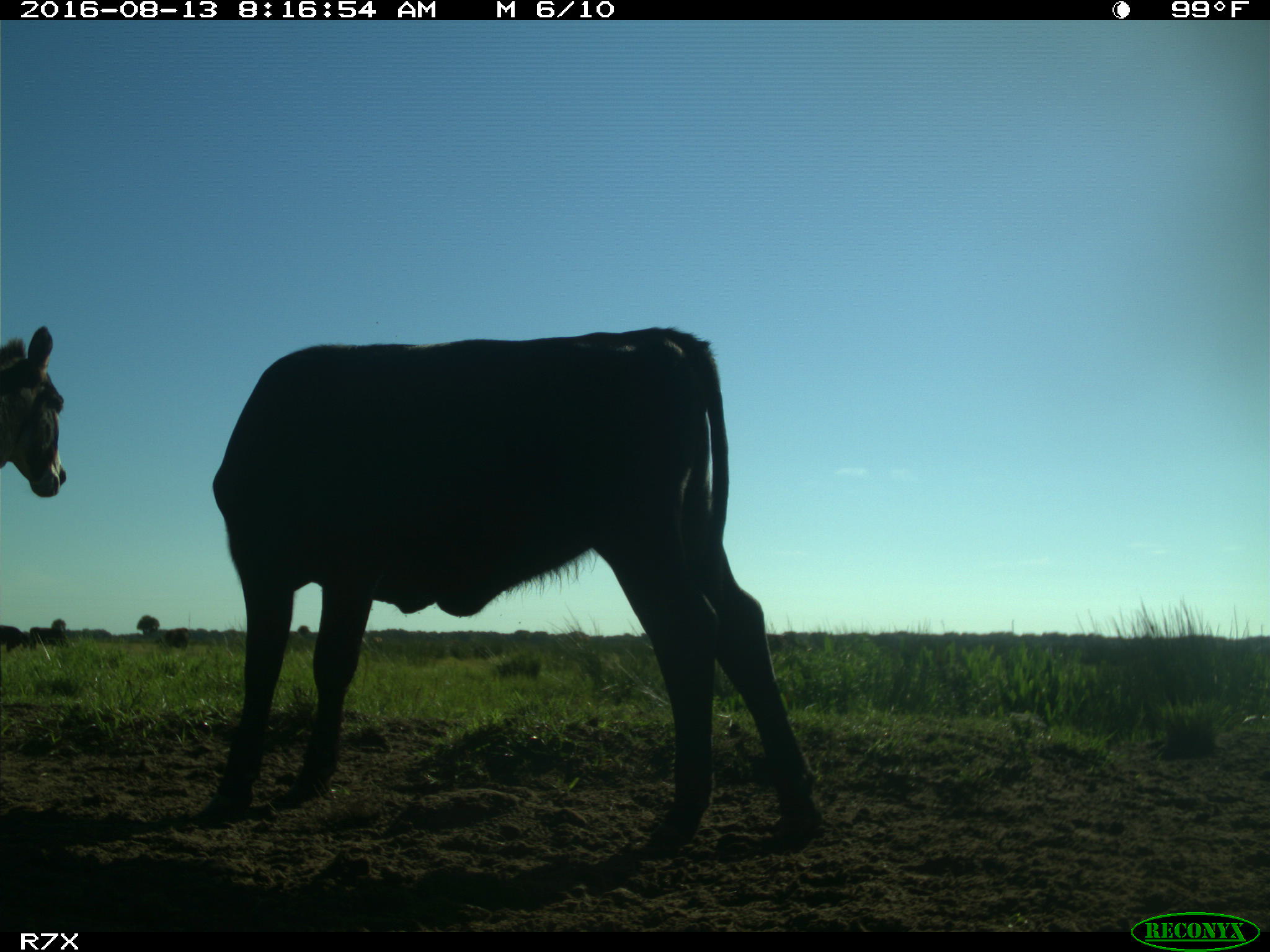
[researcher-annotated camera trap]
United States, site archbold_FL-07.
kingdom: Animalia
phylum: Chordata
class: Mammalia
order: Artiodactyla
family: Bovidae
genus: Bos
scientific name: Bos taurus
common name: domestic cow